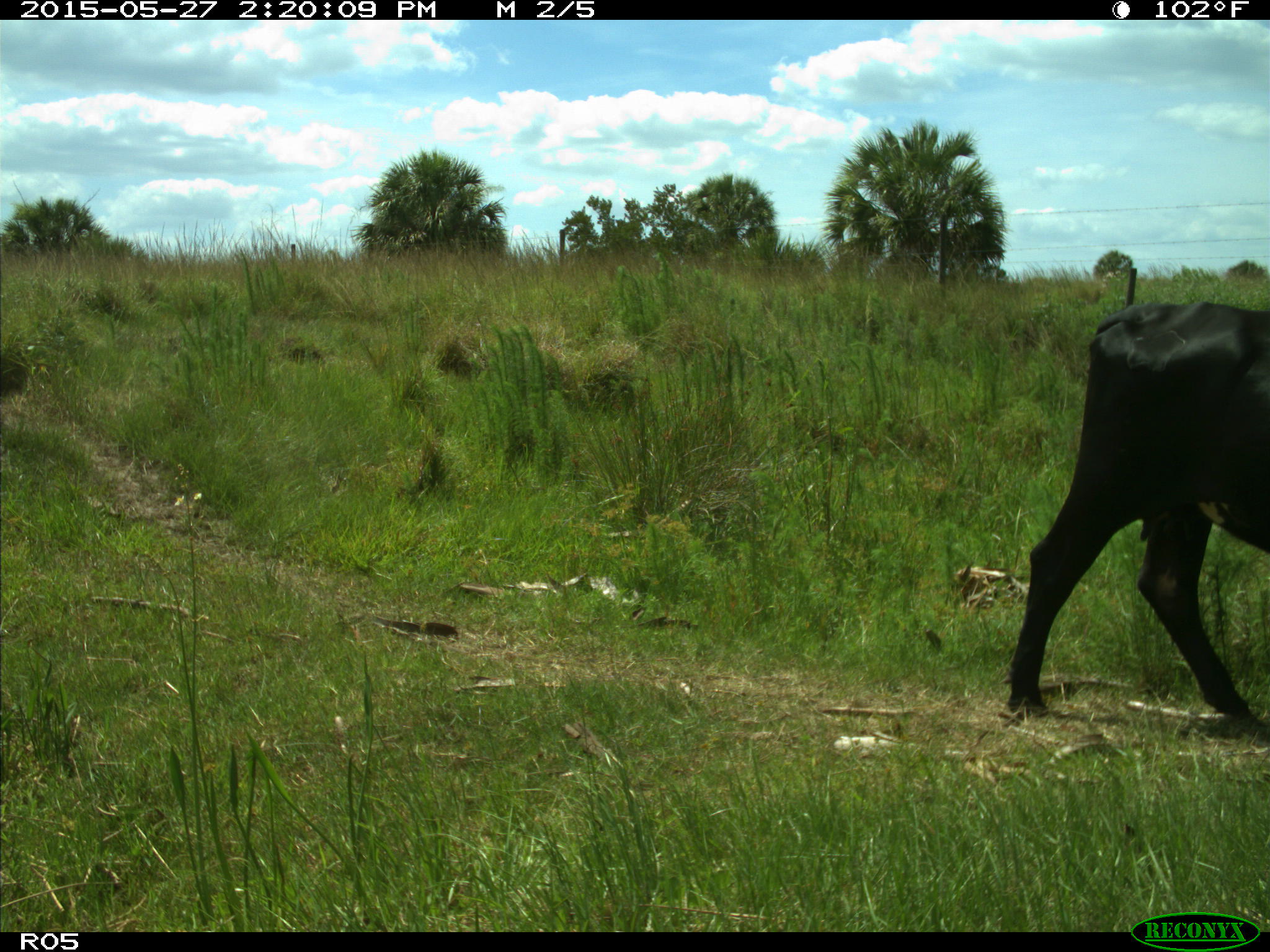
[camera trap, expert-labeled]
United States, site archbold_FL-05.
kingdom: Animalia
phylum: Chordata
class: Mammalia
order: Artiodactyla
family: Bovidae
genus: Bos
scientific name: Bos taurus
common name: domestic cow